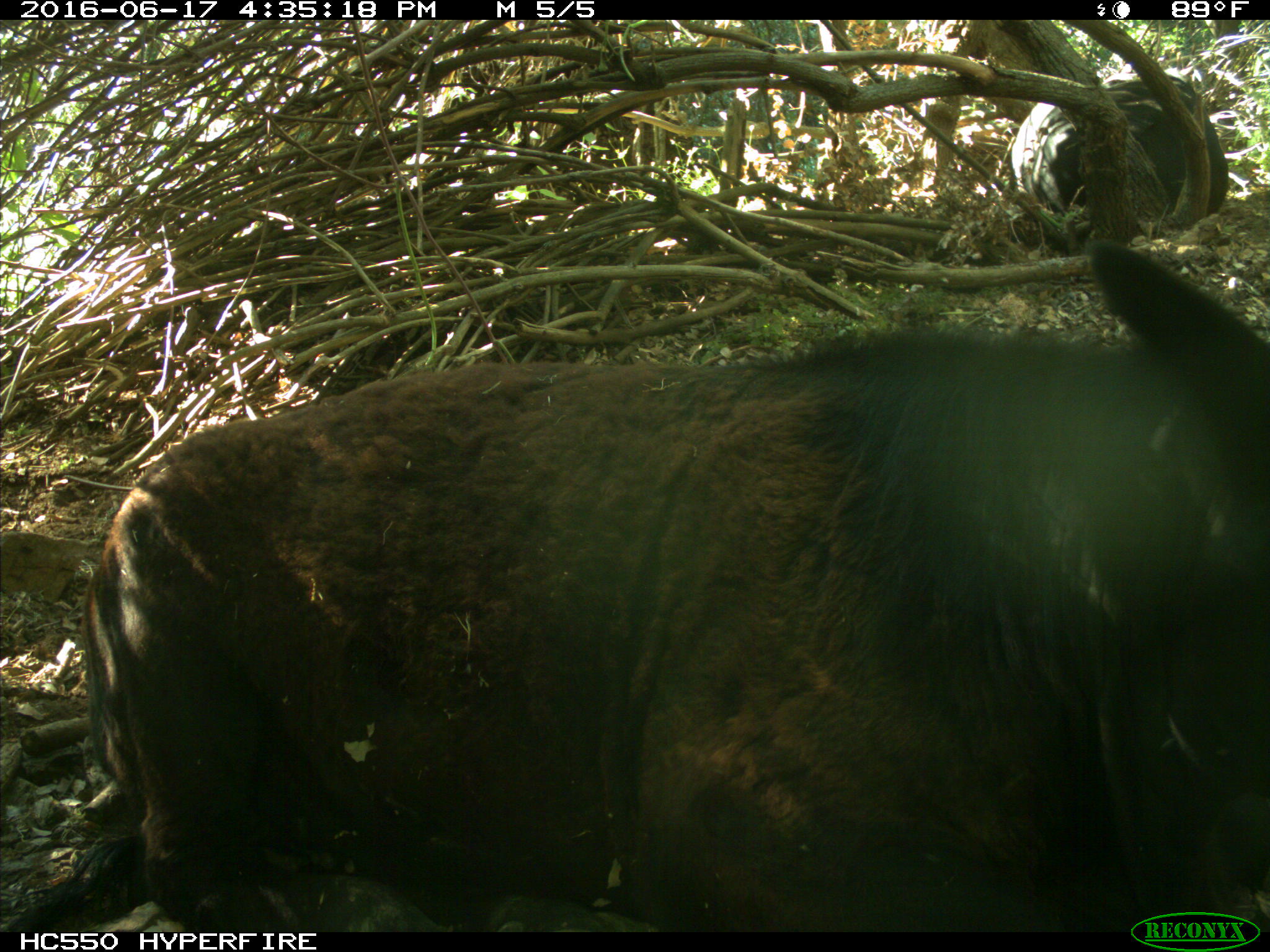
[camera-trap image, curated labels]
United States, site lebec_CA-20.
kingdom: Animalia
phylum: Chordata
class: Mammalia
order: Artiodactyla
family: Bovidae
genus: Bos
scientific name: Bos taurus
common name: domestic cow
Bos taurus (domestic cow).